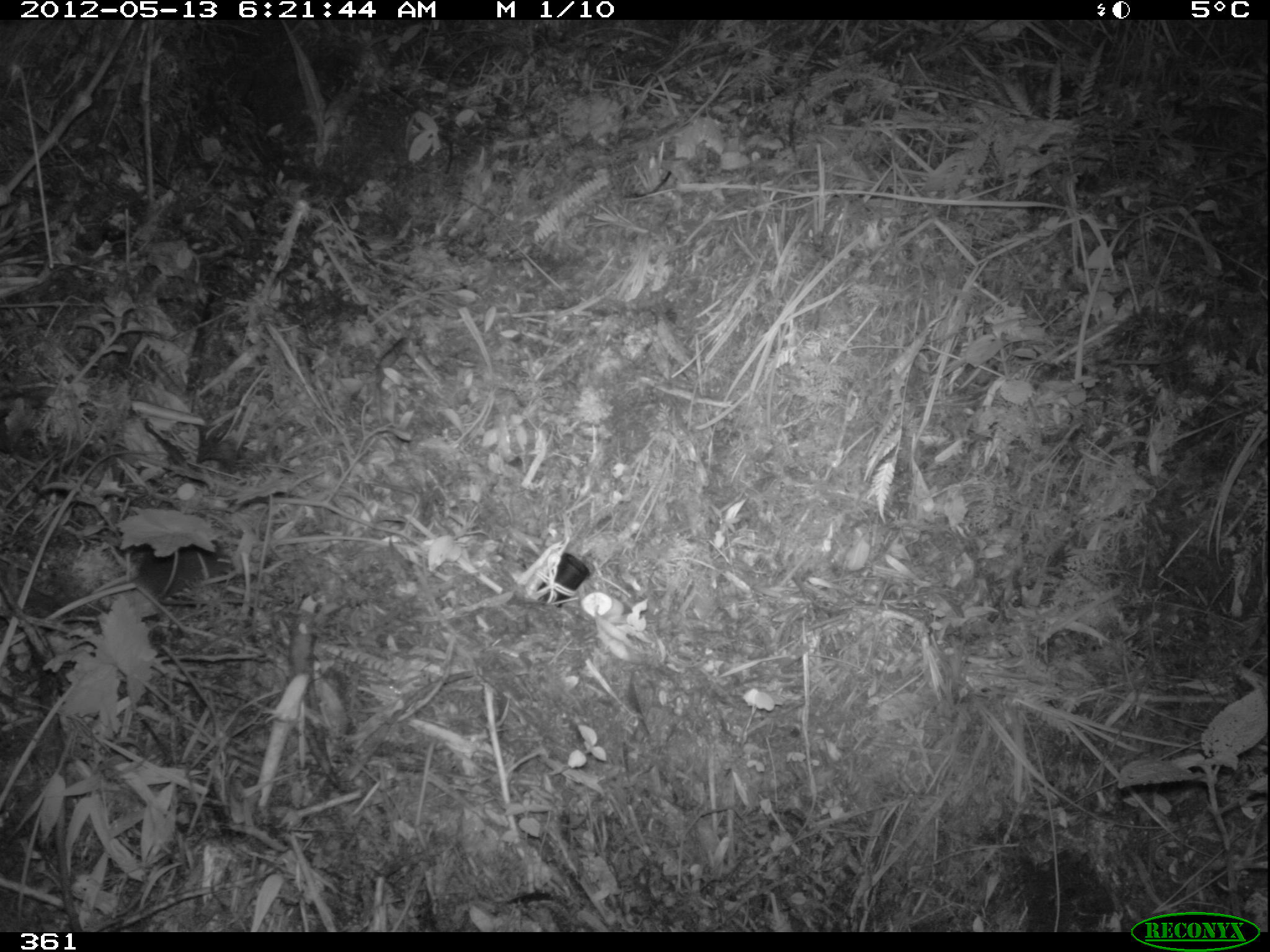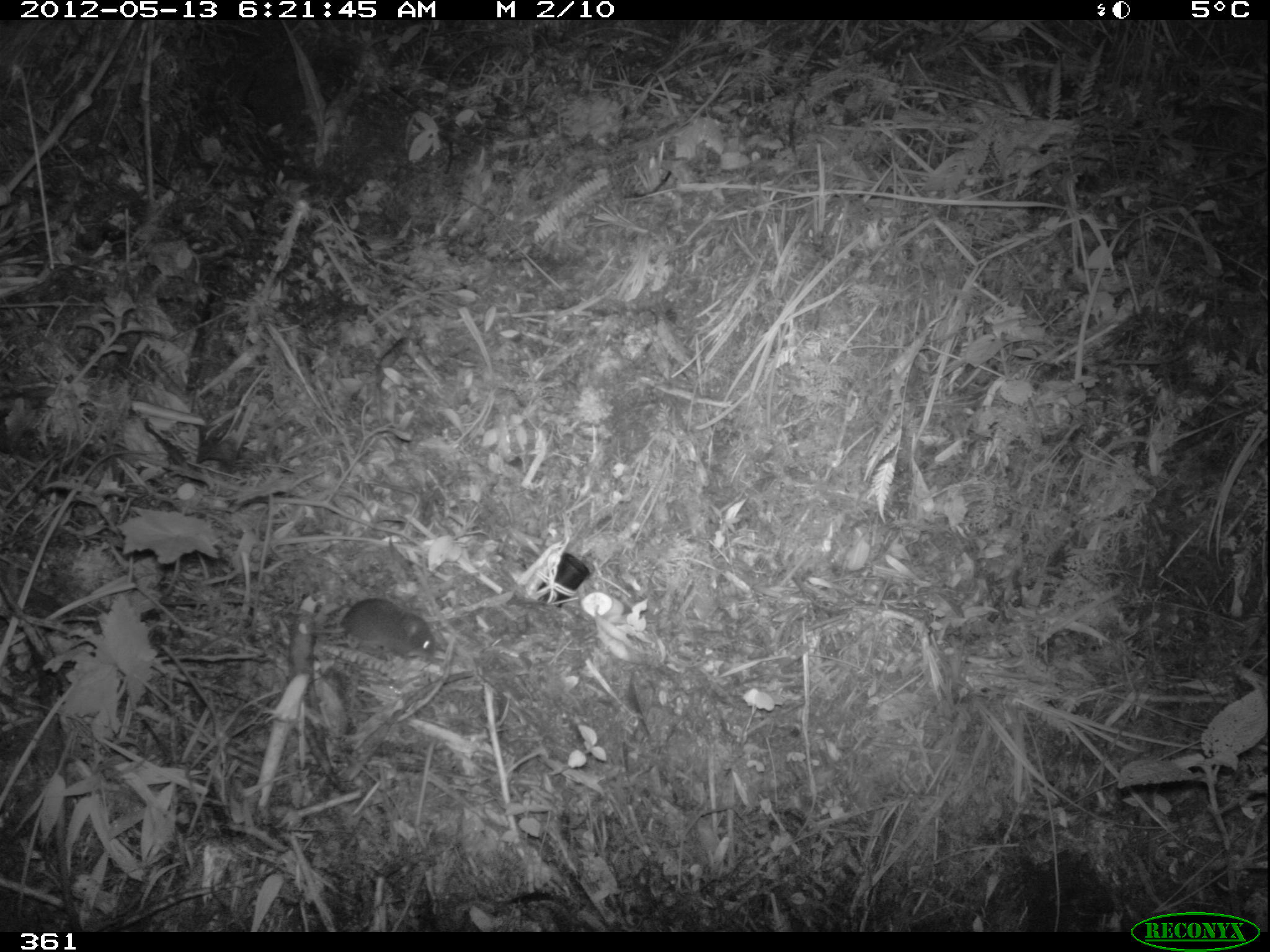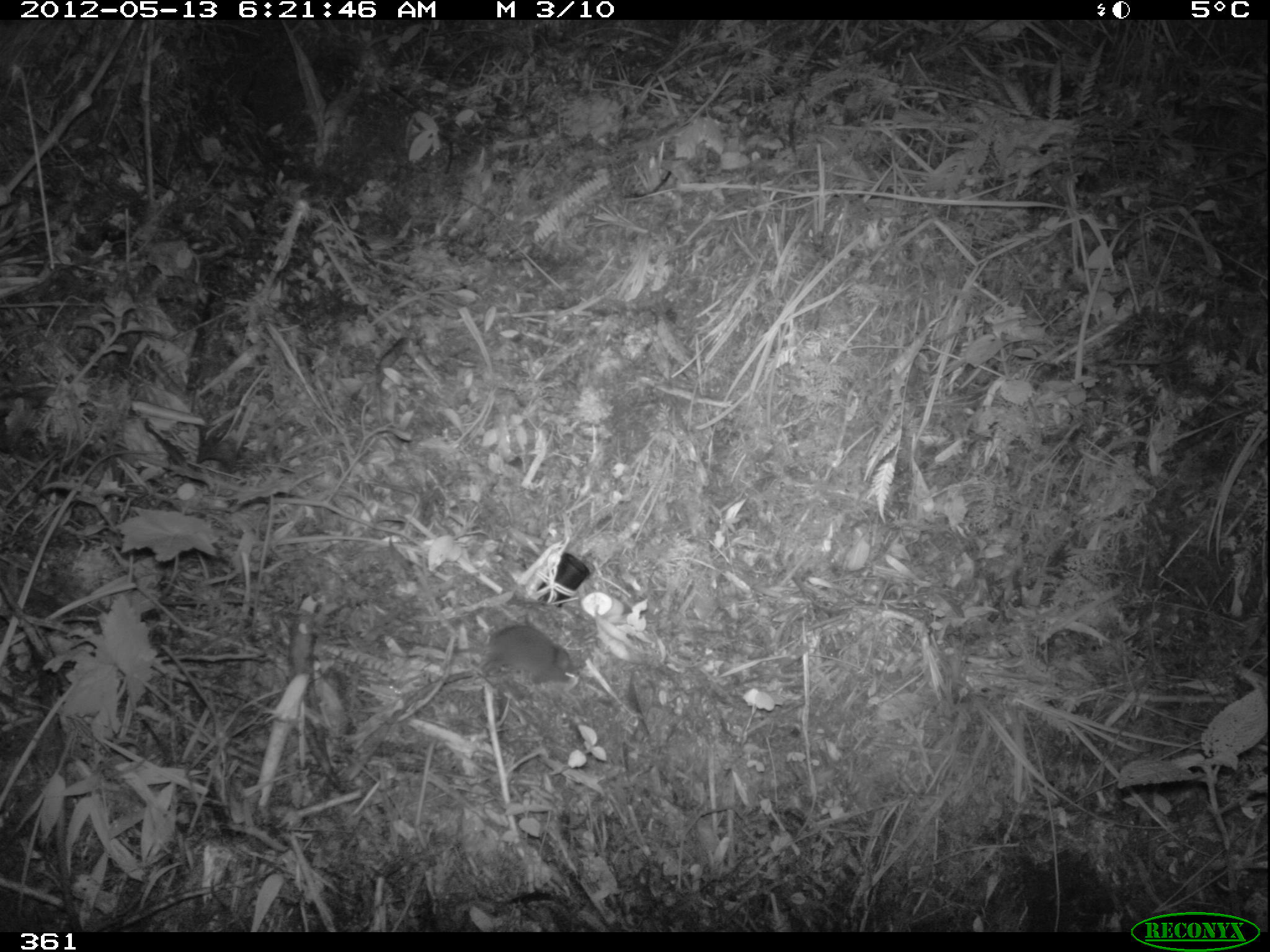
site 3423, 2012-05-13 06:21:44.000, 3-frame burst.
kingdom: Animalia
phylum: Chordata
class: Mammalia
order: Rodentia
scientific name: Rodentia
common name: rodents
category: unknown rodent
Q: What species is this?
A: Unknown rodent (rodents) (Rodentia).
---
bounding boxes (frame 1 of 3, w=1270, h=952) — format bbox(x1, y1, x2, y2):
unknown rodent: bbox(126, 535, 233, 598)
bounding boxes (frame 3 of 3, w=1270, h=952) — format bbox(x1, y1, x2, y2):
unknown rodent: bbox(407, 622, 575, 684)